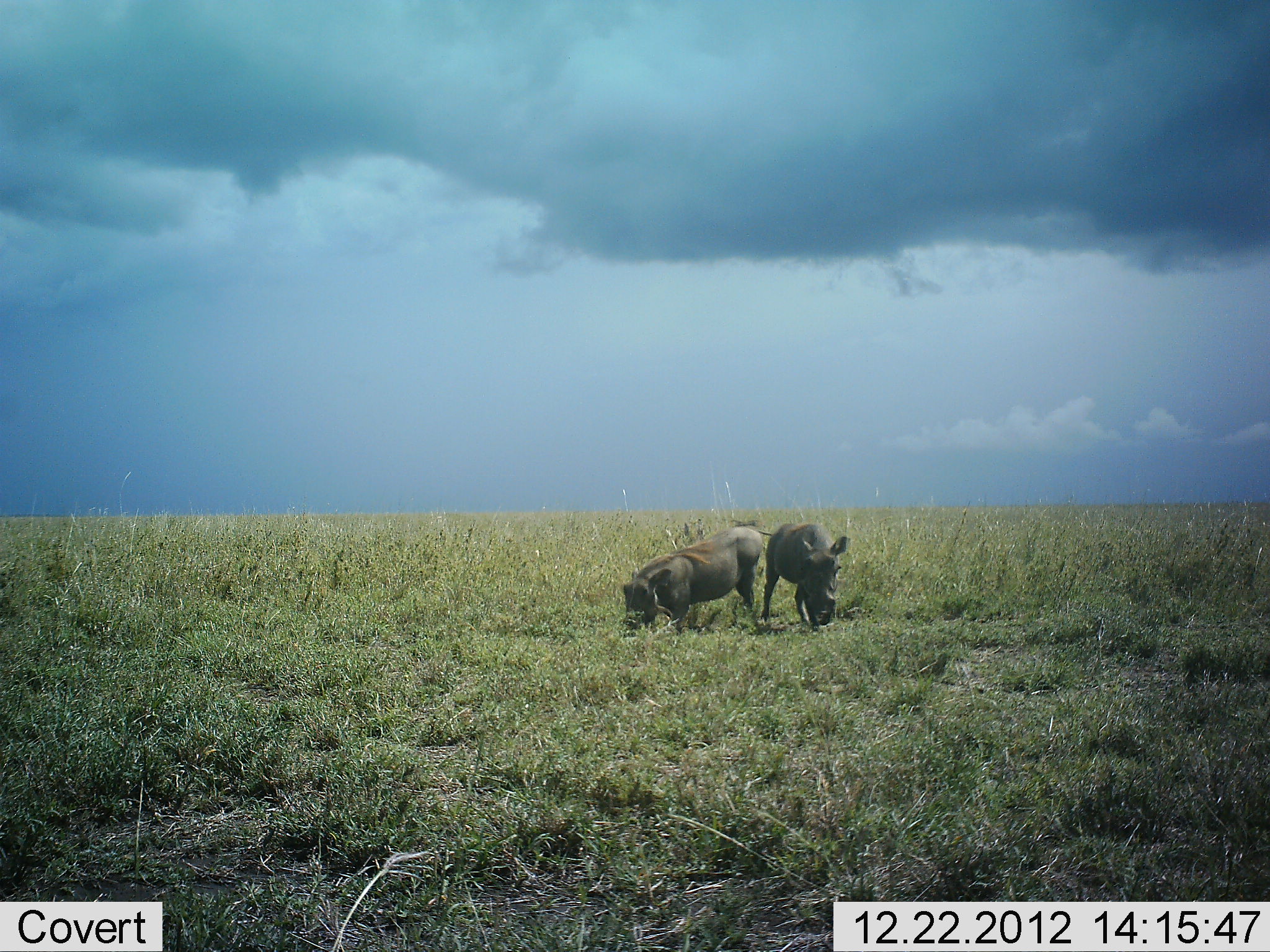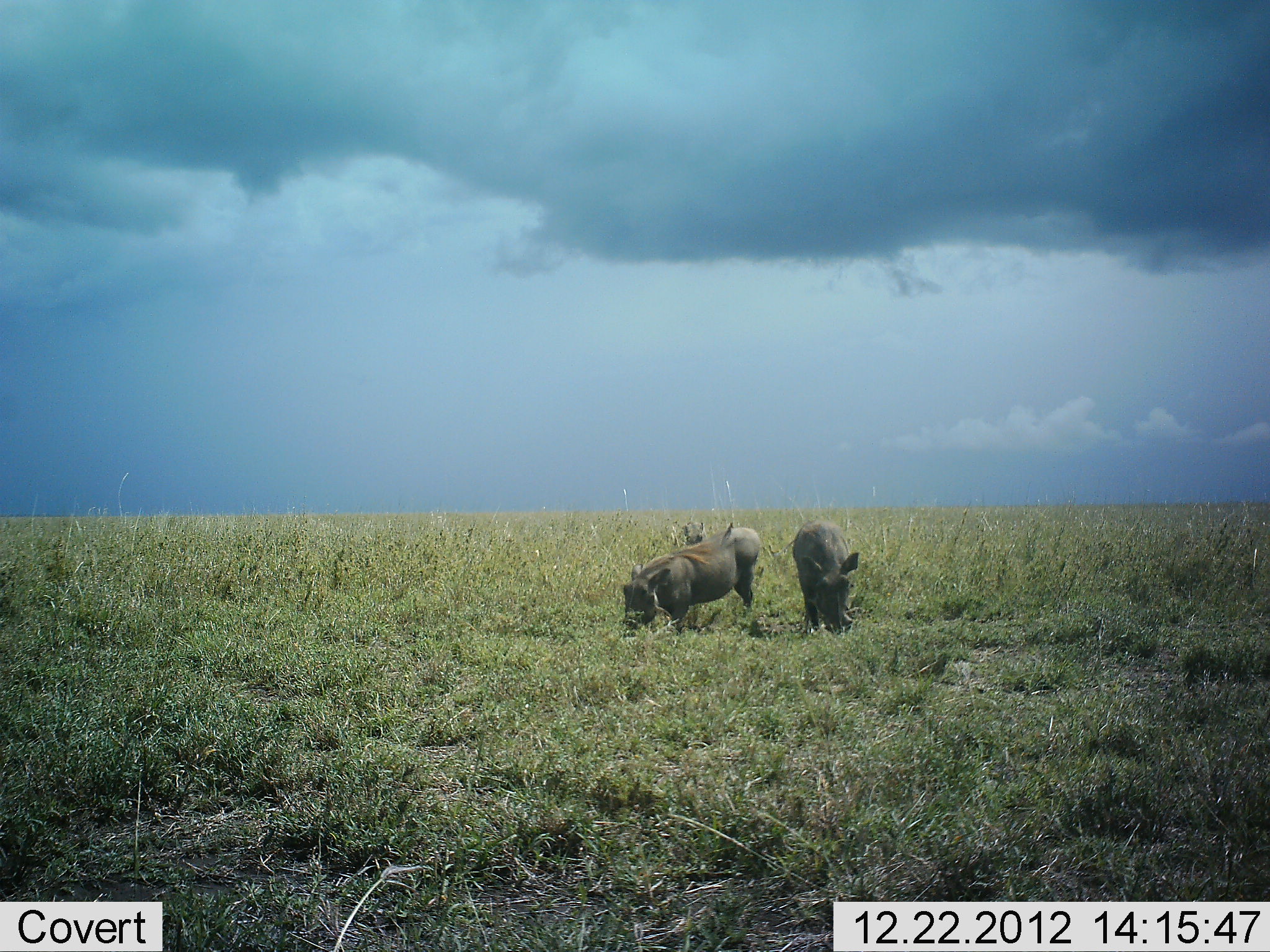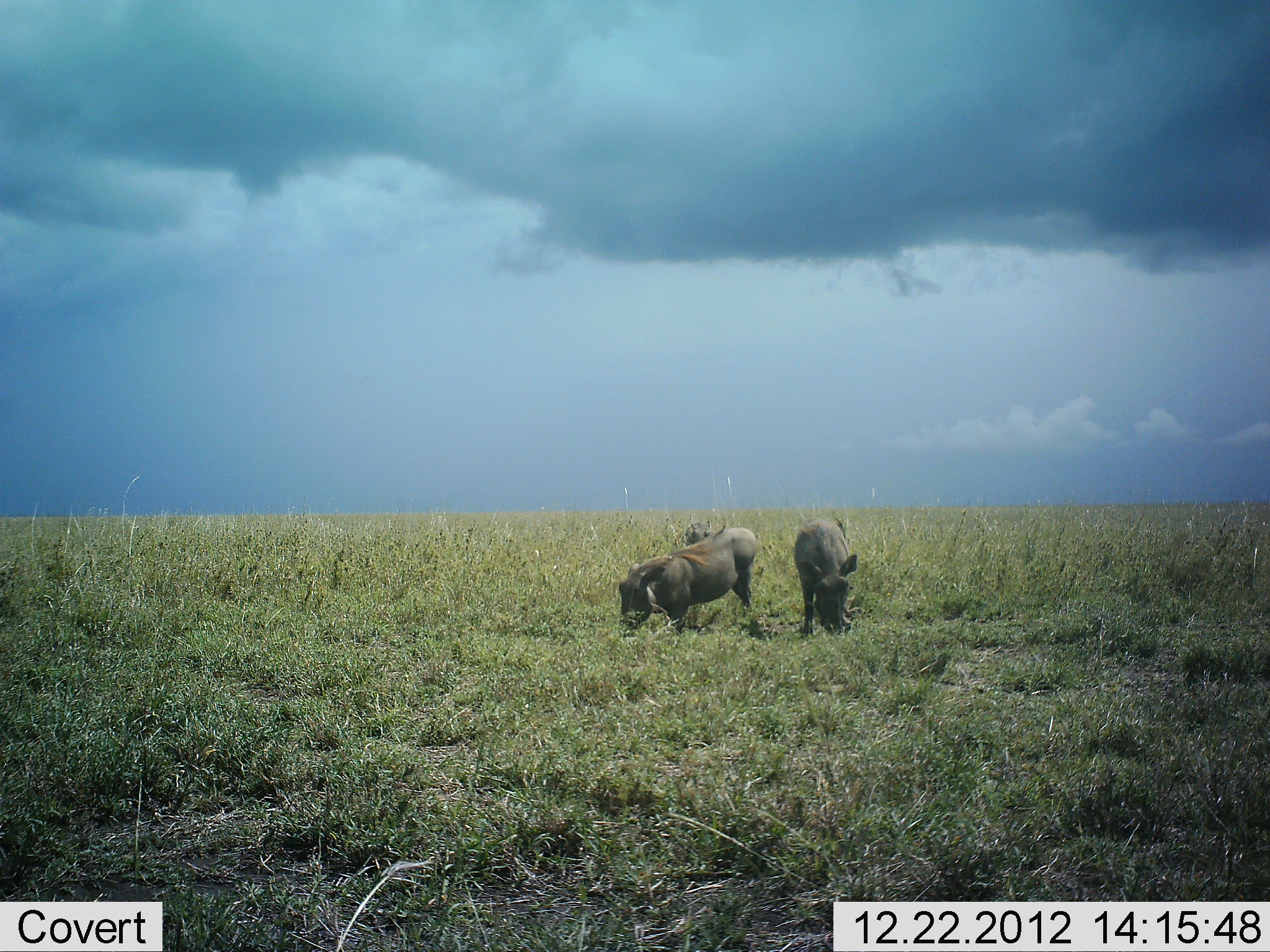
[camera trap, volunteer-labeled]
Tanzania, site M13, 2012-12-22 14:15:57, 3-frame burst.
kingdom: Animalia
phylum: Chordata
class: Mammalia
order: Artiodactyla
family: Suidae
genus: Phacochoerus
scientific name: Phacochoerus africanus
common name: warthog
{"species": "warthog (Phacochoerus africanus)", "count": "3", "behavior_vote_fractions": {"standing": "14%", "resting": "0%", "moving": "18%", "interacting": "0%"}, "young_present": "0%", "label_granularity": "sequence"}